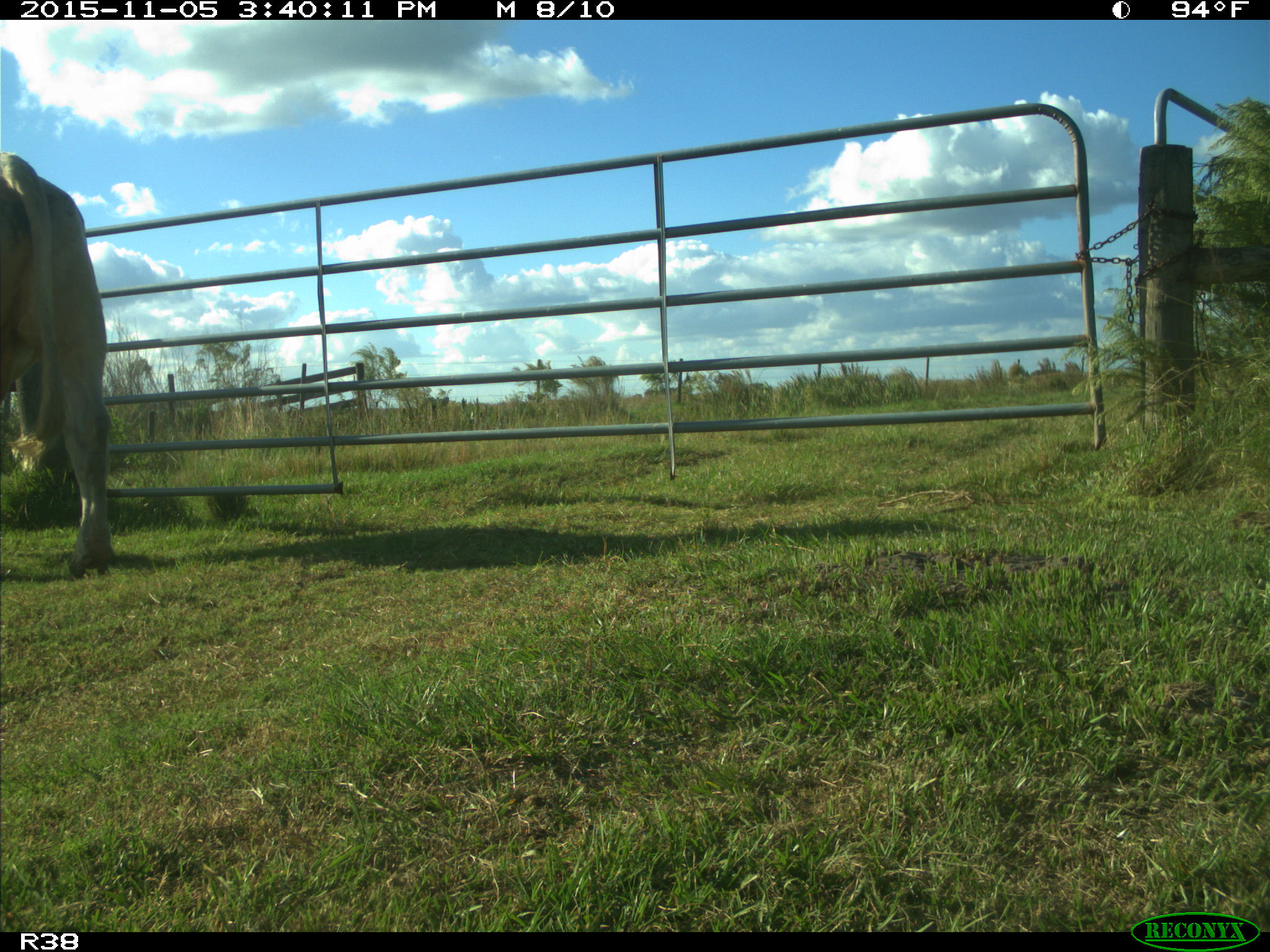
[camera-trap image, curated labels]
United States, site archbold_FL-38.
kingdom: Animalia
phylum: Chordata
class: Mammalia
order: Artiodactyla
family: Bovidae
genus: Bos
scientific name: Bos taurus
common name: domestic cow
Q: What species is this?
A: Bos taurus (domestic cow).